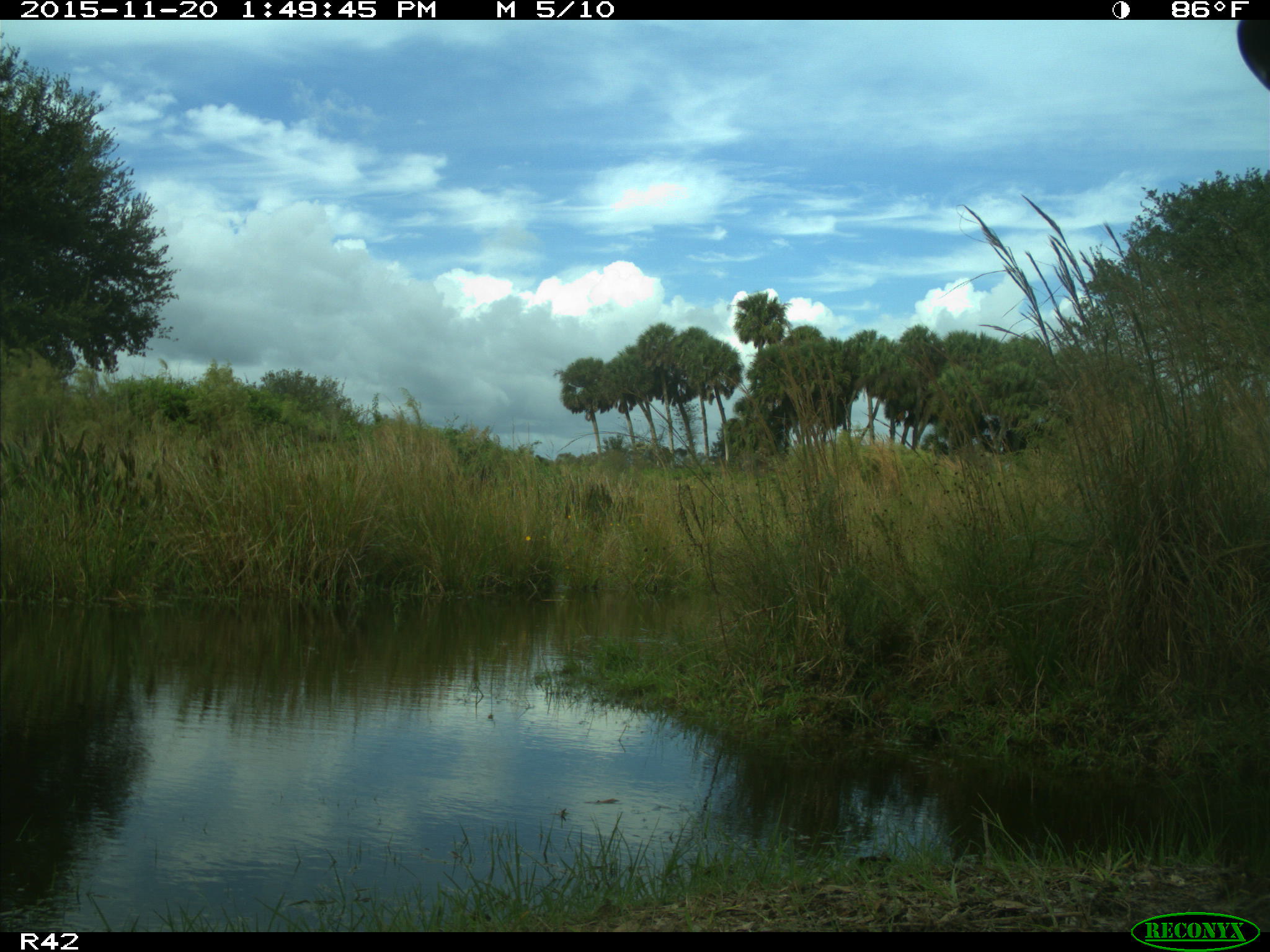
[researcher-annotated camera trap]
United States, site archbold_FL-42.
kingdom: Animalia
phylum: Chordata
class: Mammalia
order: Artiodactyla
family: Bovidae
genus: Bos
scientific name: Bos taurus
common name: domestic cow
Bos taurus (domestic cow).